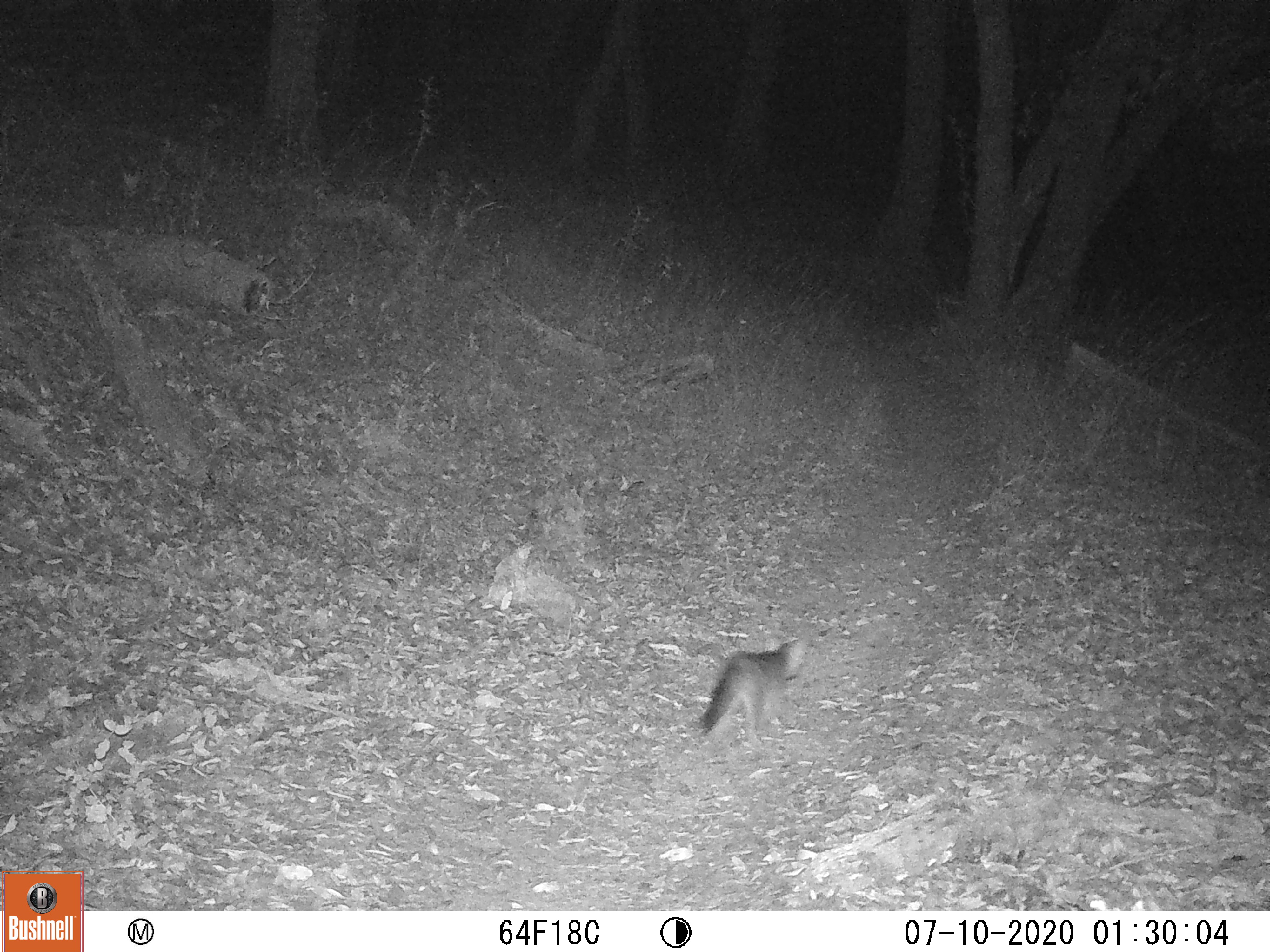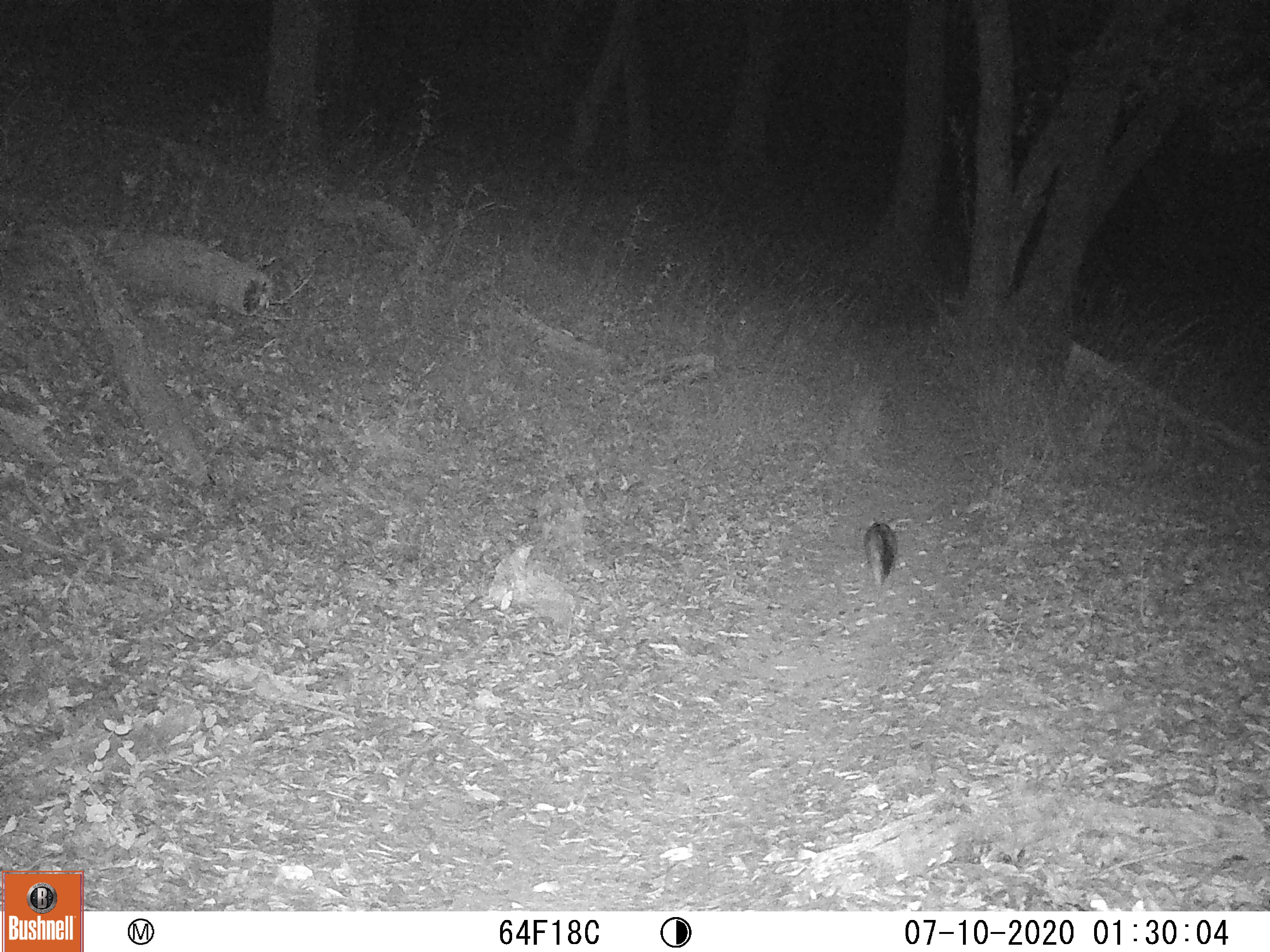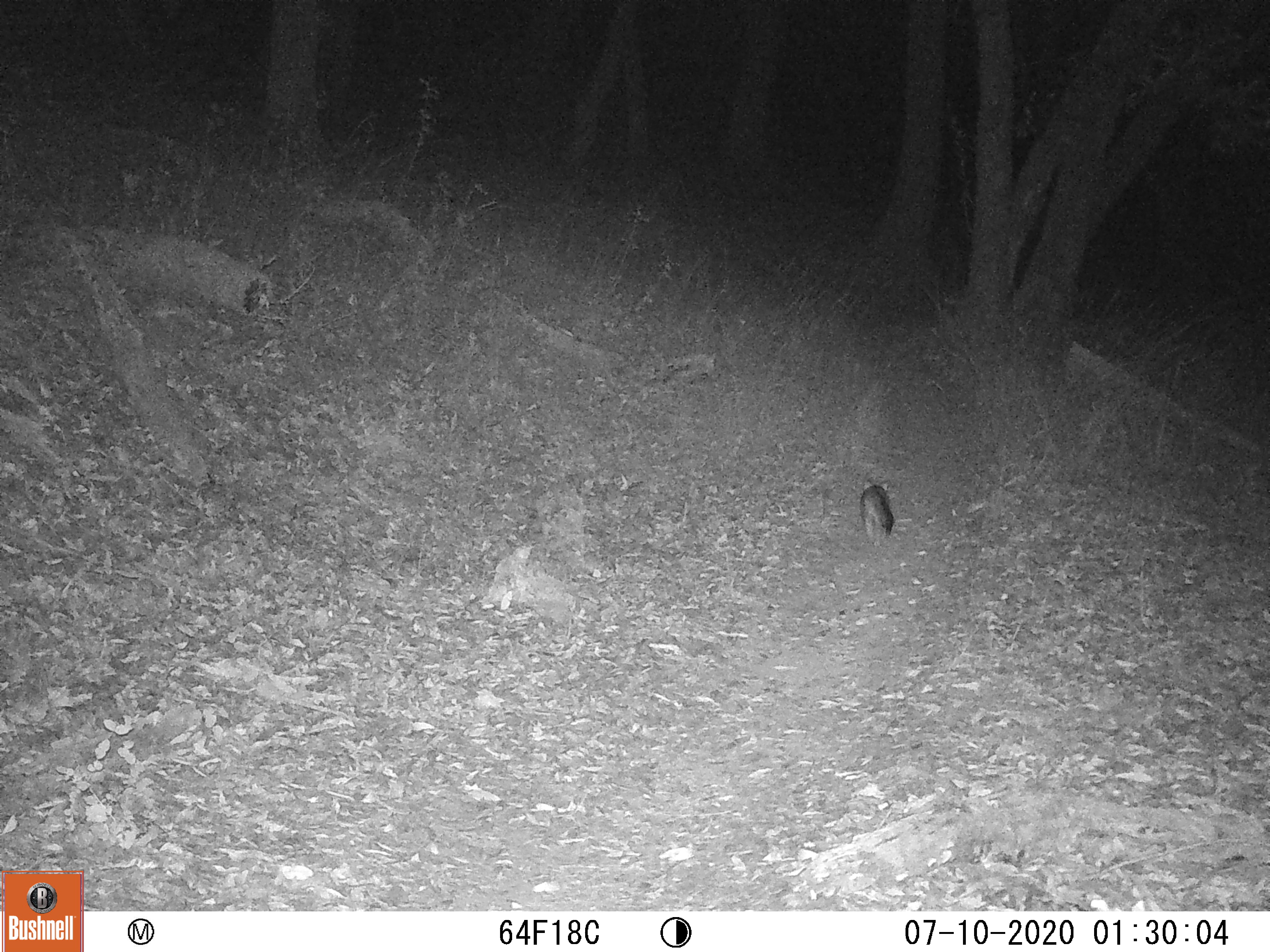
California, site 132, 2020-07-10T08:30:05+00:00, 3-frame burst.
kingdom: Animalia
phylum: Chordata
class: Mammalia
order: Carnivora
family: Canidae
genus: Urocyon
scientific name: Urocyon cinereoargenteus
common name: gray fox